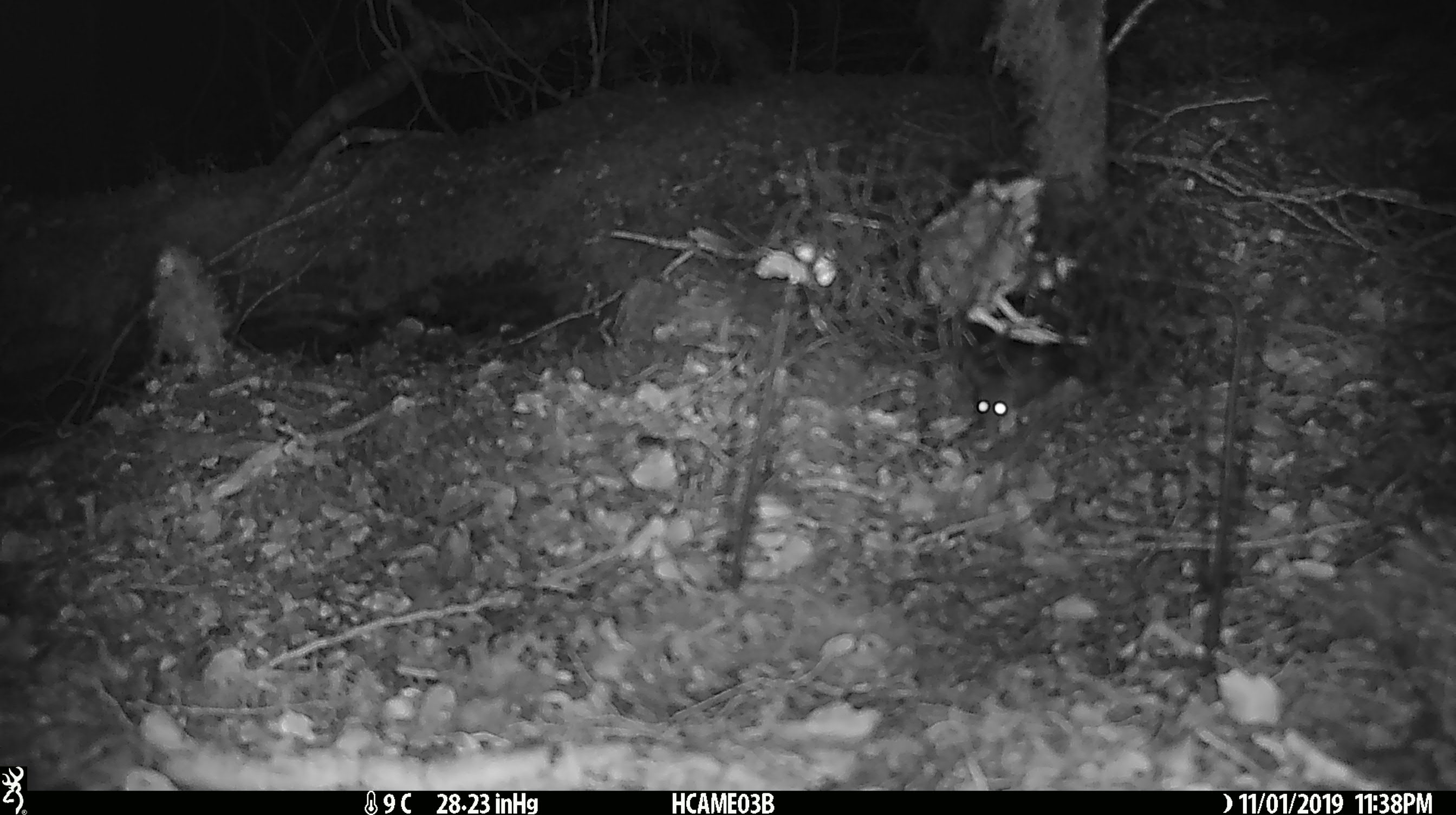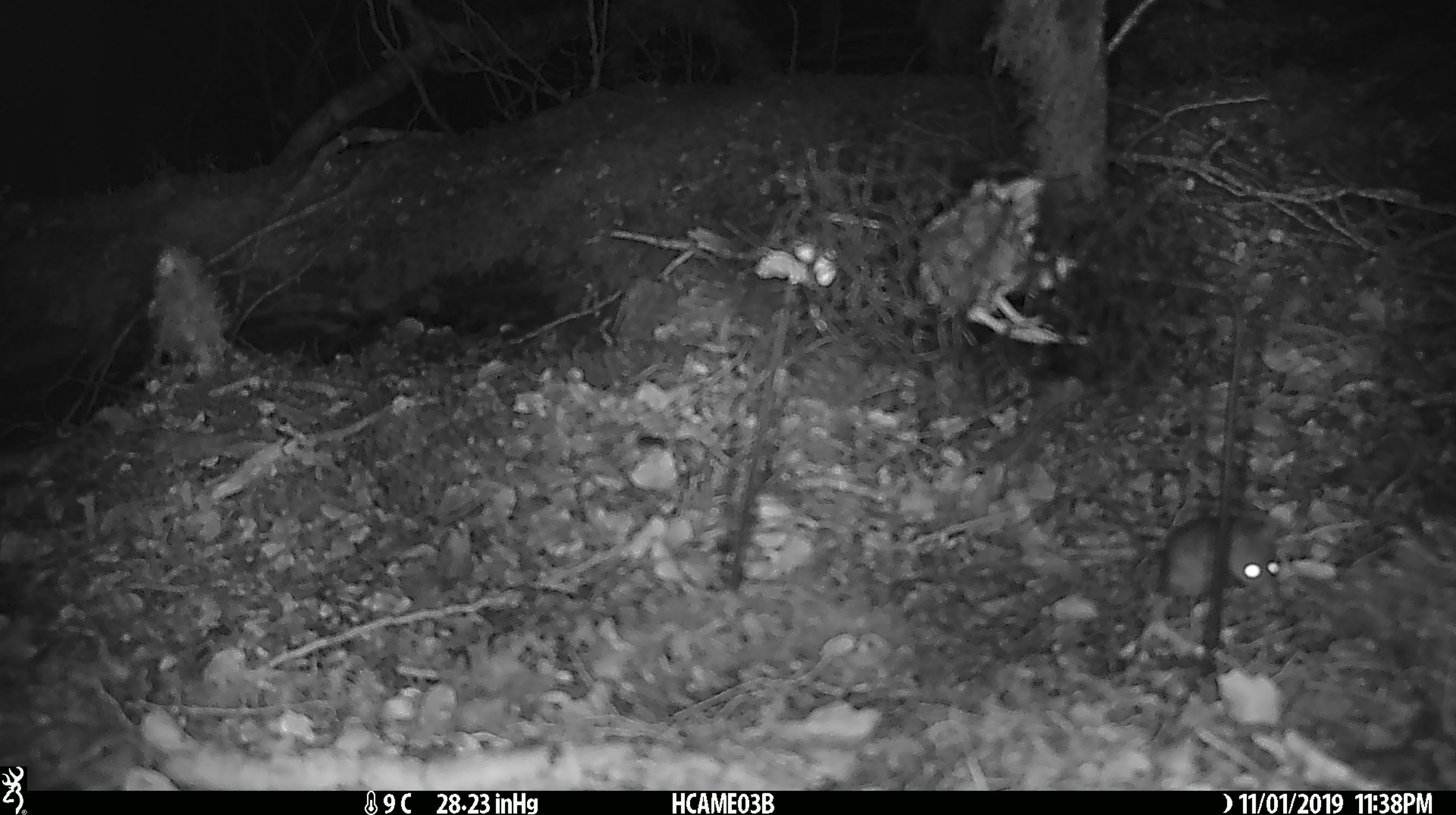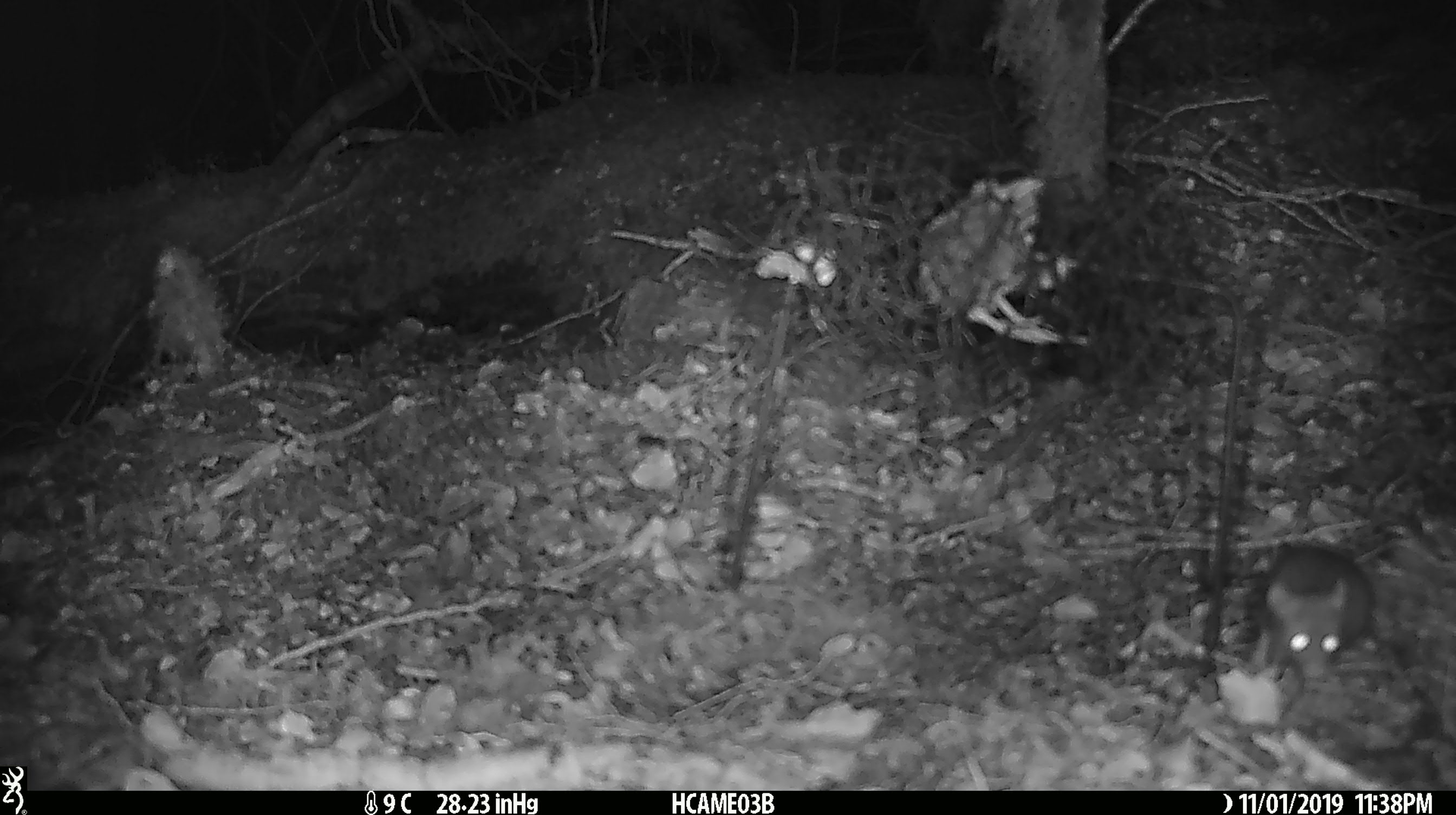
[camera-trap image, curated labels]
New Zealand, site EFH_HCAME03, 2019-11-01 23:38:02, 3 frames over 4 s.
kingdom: Animalia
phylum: Chordata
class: Mammalia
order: Rodentia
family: Muridae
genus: Mus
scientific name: Mus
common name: mouse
Mouse (Mus).